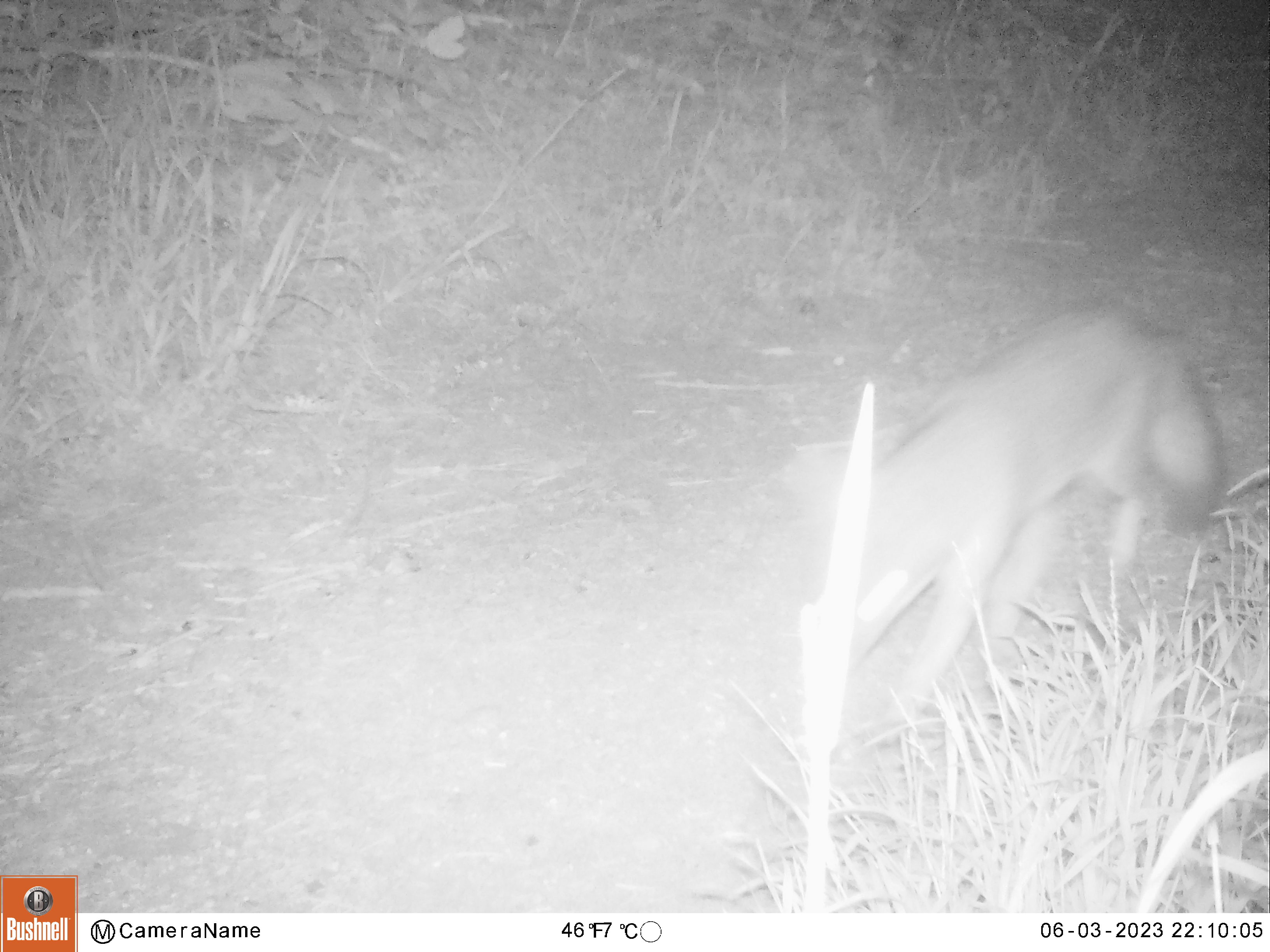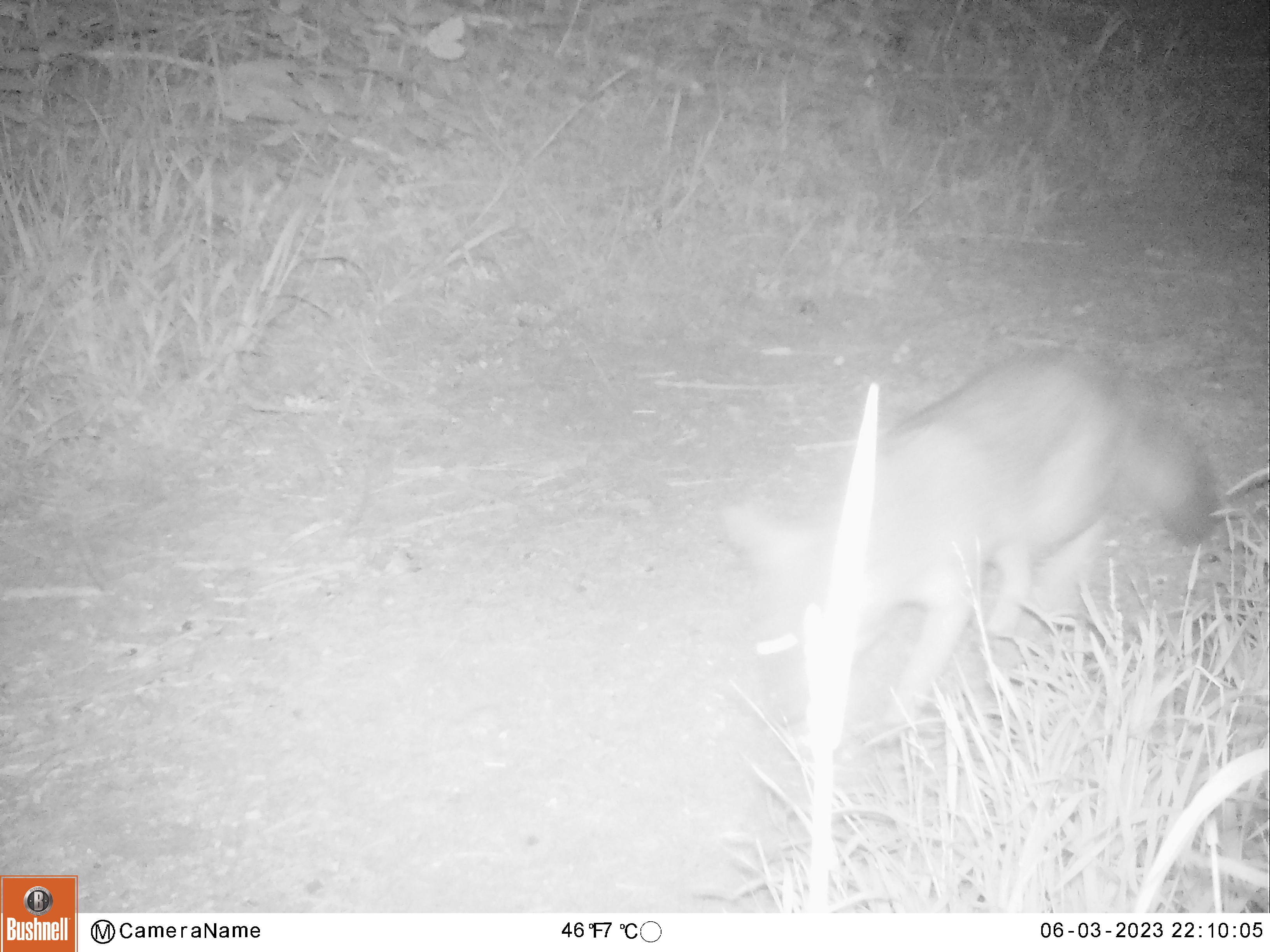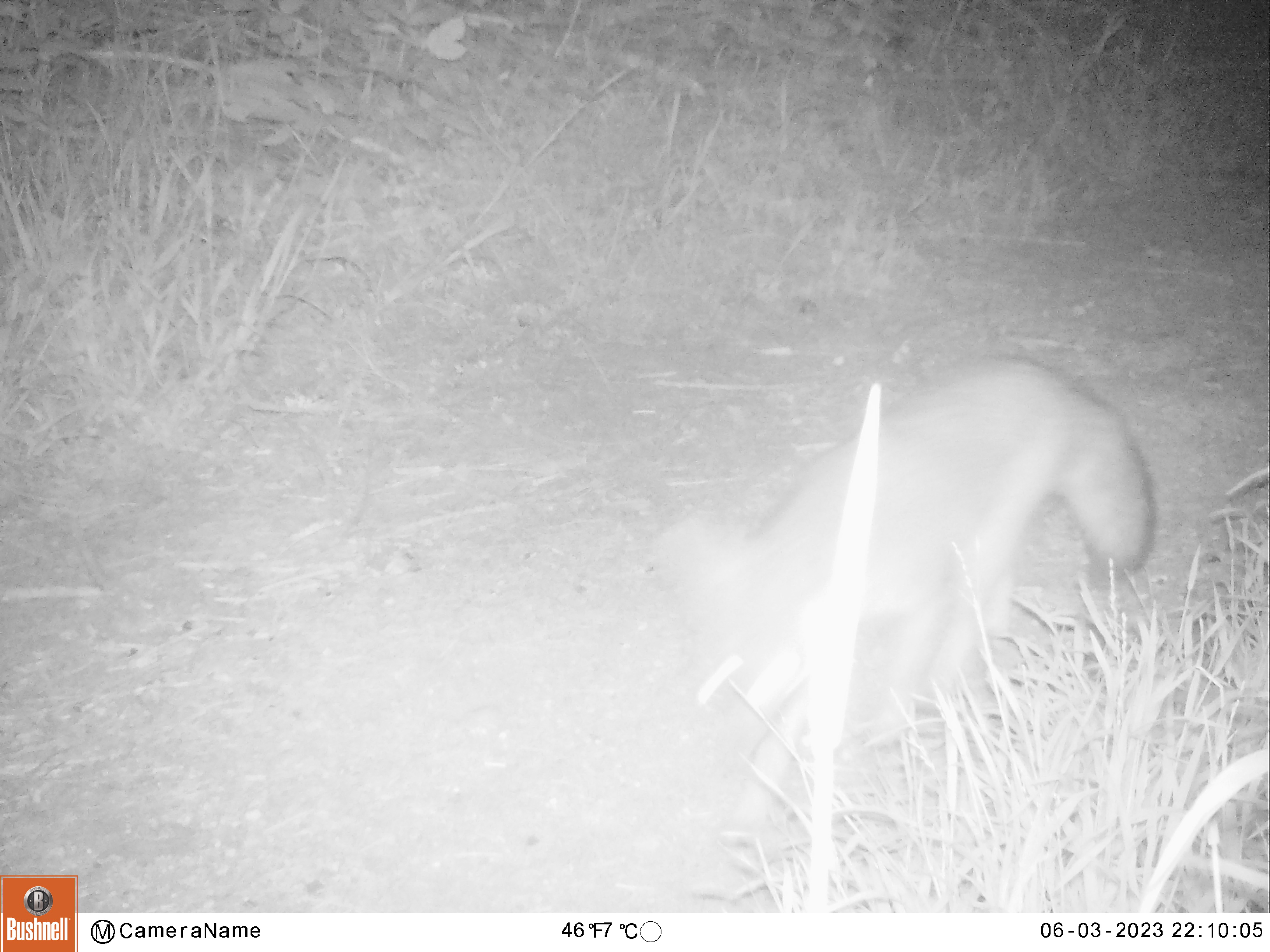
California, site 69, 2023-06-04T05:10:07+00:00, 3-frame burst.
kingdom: Animalia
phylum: Chordata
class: Mammalia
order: Carnivora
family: Canidae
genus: Urocyon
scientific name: Urocyon cinereoargenteus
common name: gray fox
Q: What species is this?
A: Gray fox (Urocyon cinereoargenteus).